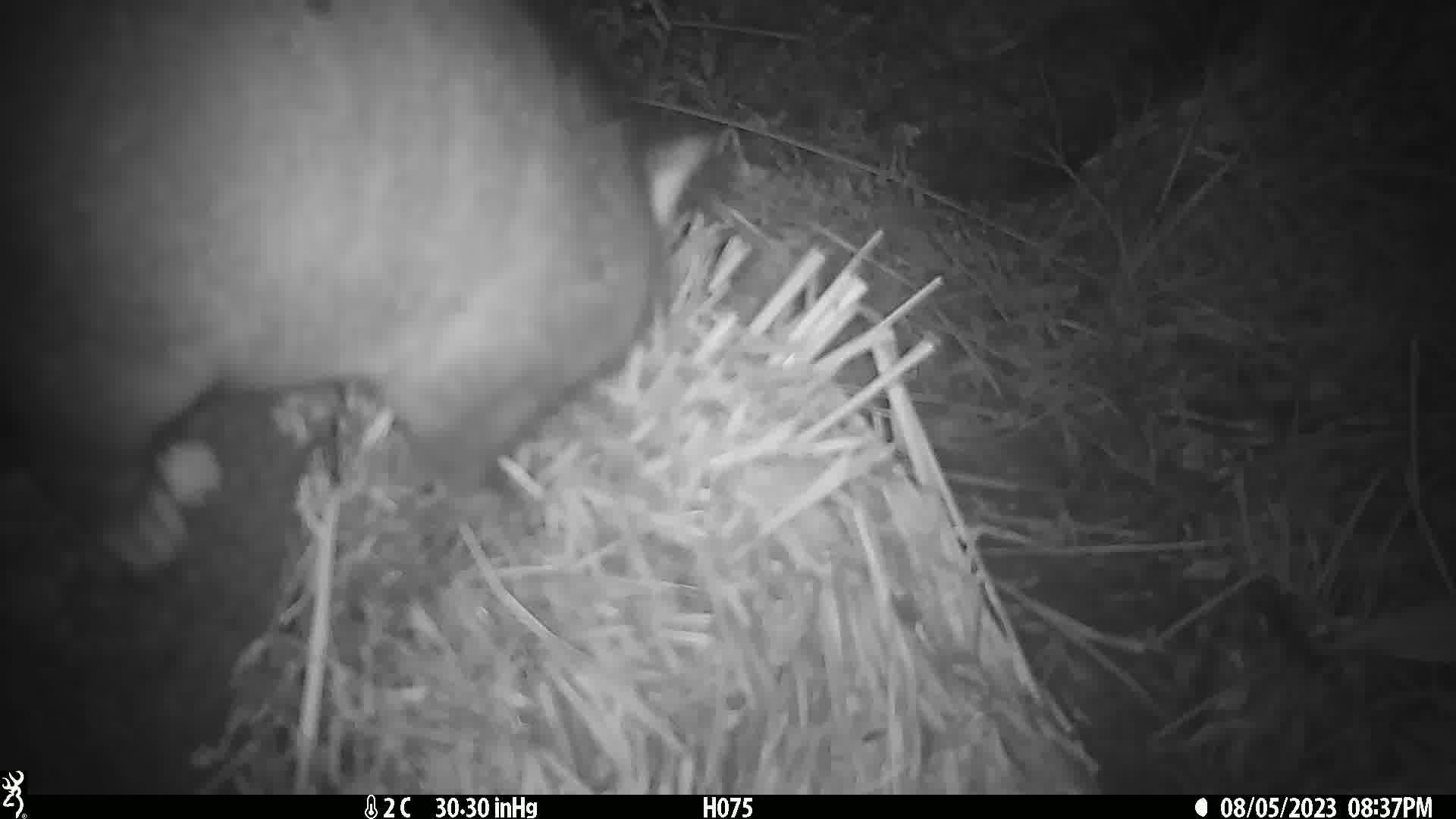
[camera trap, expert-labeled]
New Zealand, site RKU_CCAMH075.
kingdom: Animalia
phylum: Chordata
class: Mammalia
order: Diprotodontia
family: Phalangeridae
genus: Trichosurus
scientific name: Trichosurus vulpecula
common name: common brushtail possum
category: possum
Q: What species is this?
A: Possum (common brushtail possum) (Trichosurus vulpecula).